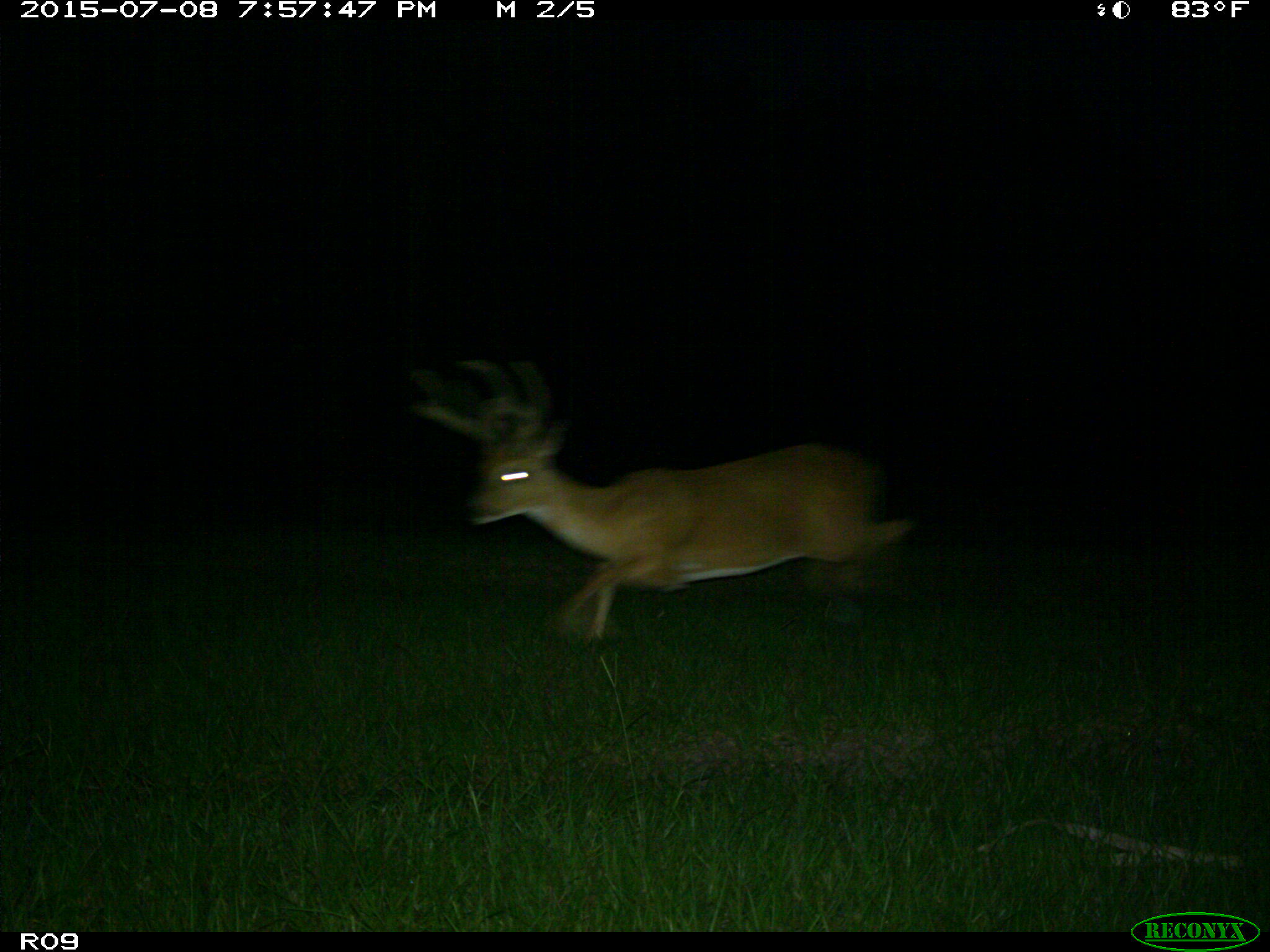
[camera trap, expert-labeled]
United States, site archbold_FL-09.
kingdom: Animalia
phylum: Chordata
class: Mammalia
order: Artiodactyla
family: Cervidae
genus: Odocoileus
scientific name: Odocoileus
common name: deer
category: unidentified deer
Unidentified deer (deer) (Odocoileus).